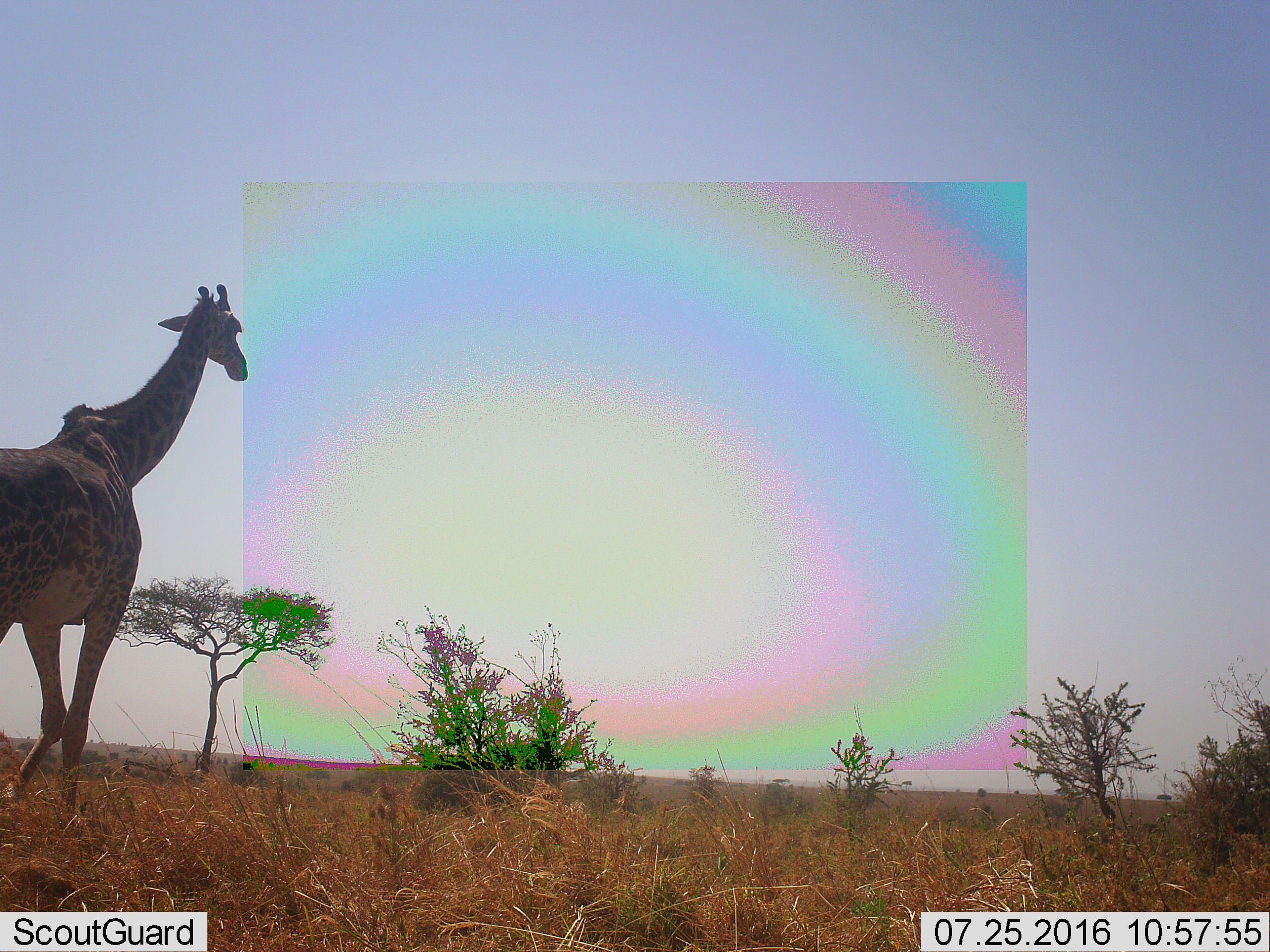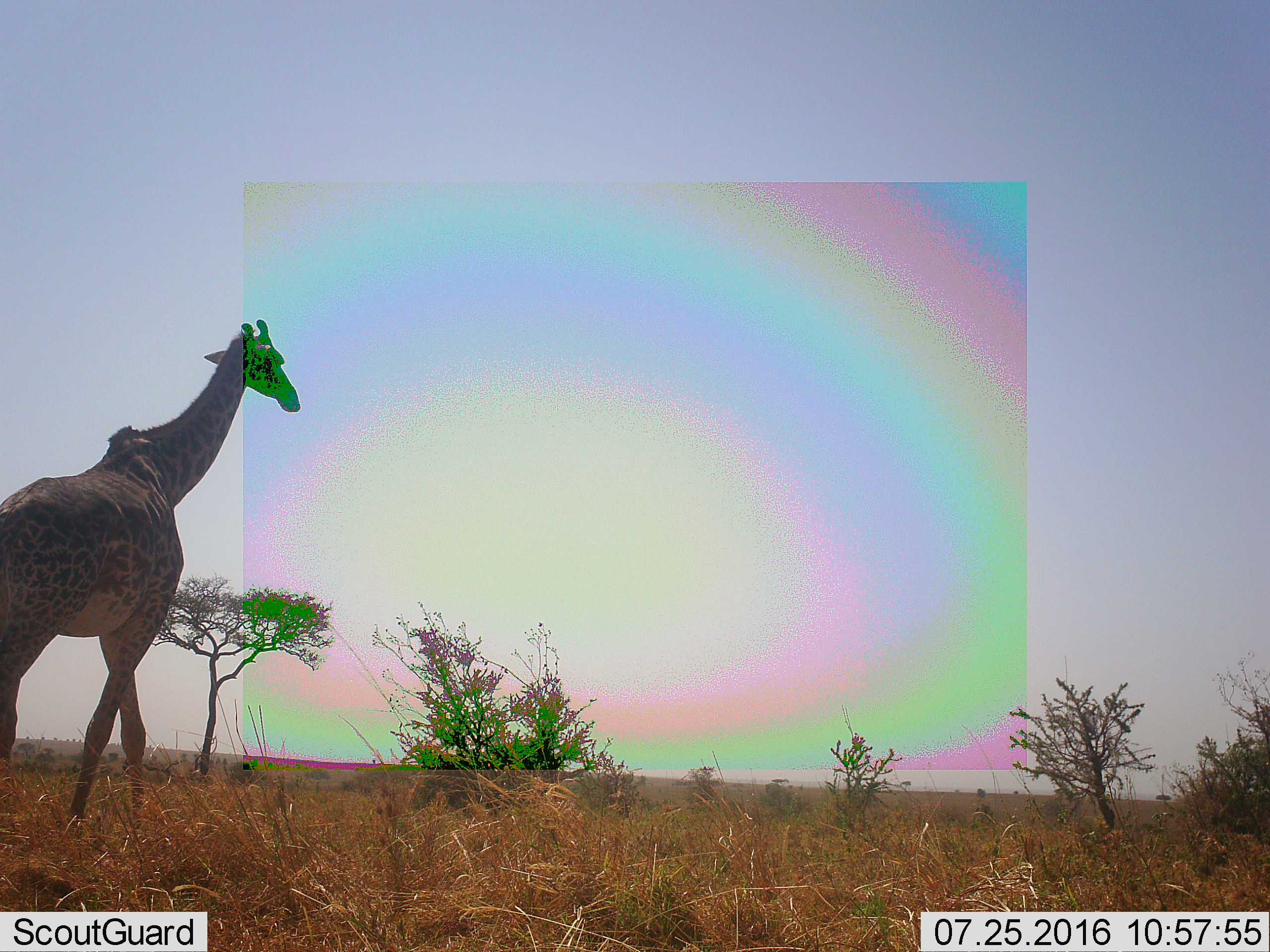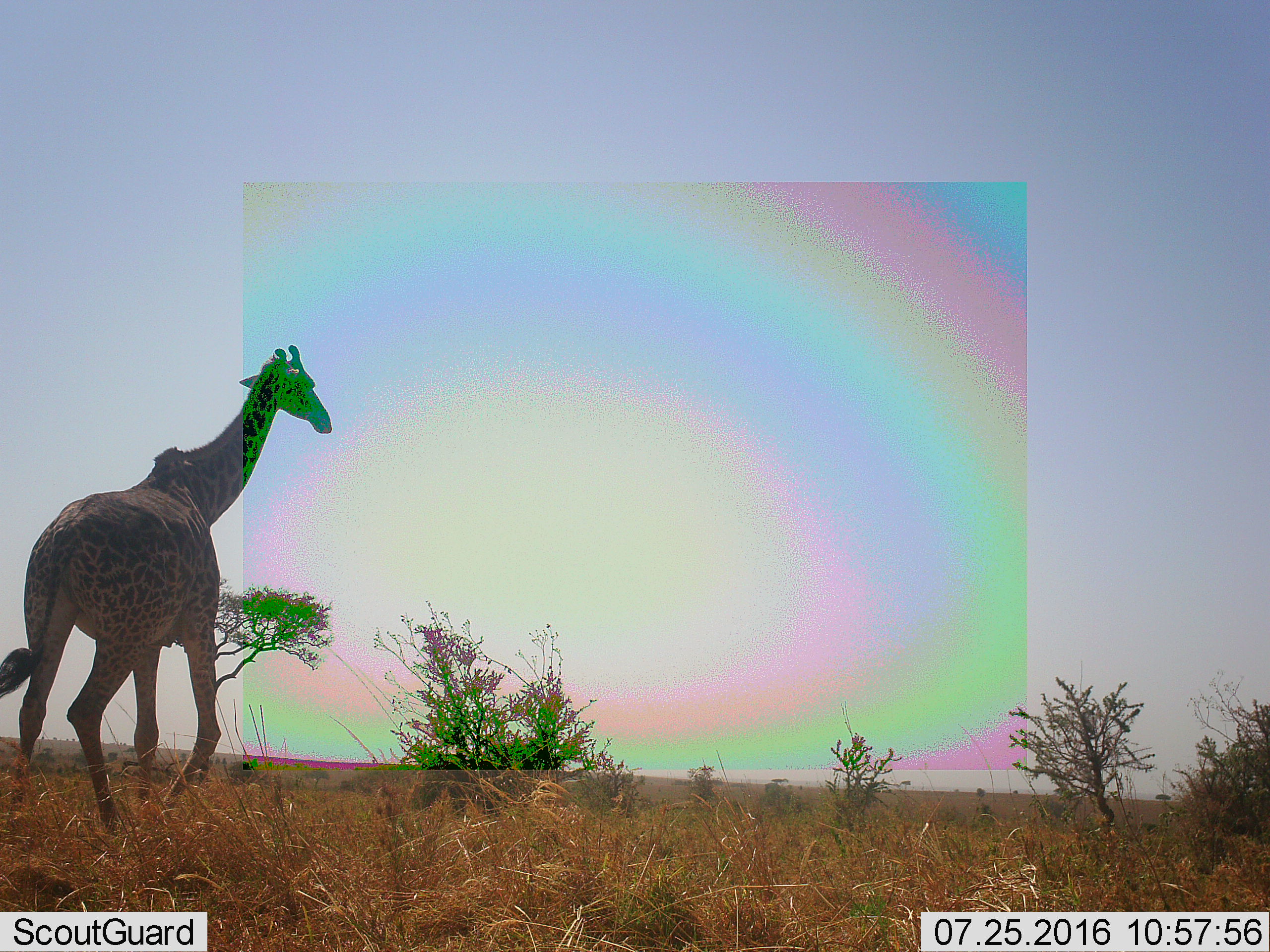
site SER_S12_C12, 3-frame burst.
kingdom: Animalia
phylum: Chordata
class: Mammalia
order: Artiodactyla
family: Giraffidae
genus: Giraffa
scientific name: Giraffa camelopardalis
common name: giraffe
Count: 1.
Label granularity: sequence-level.